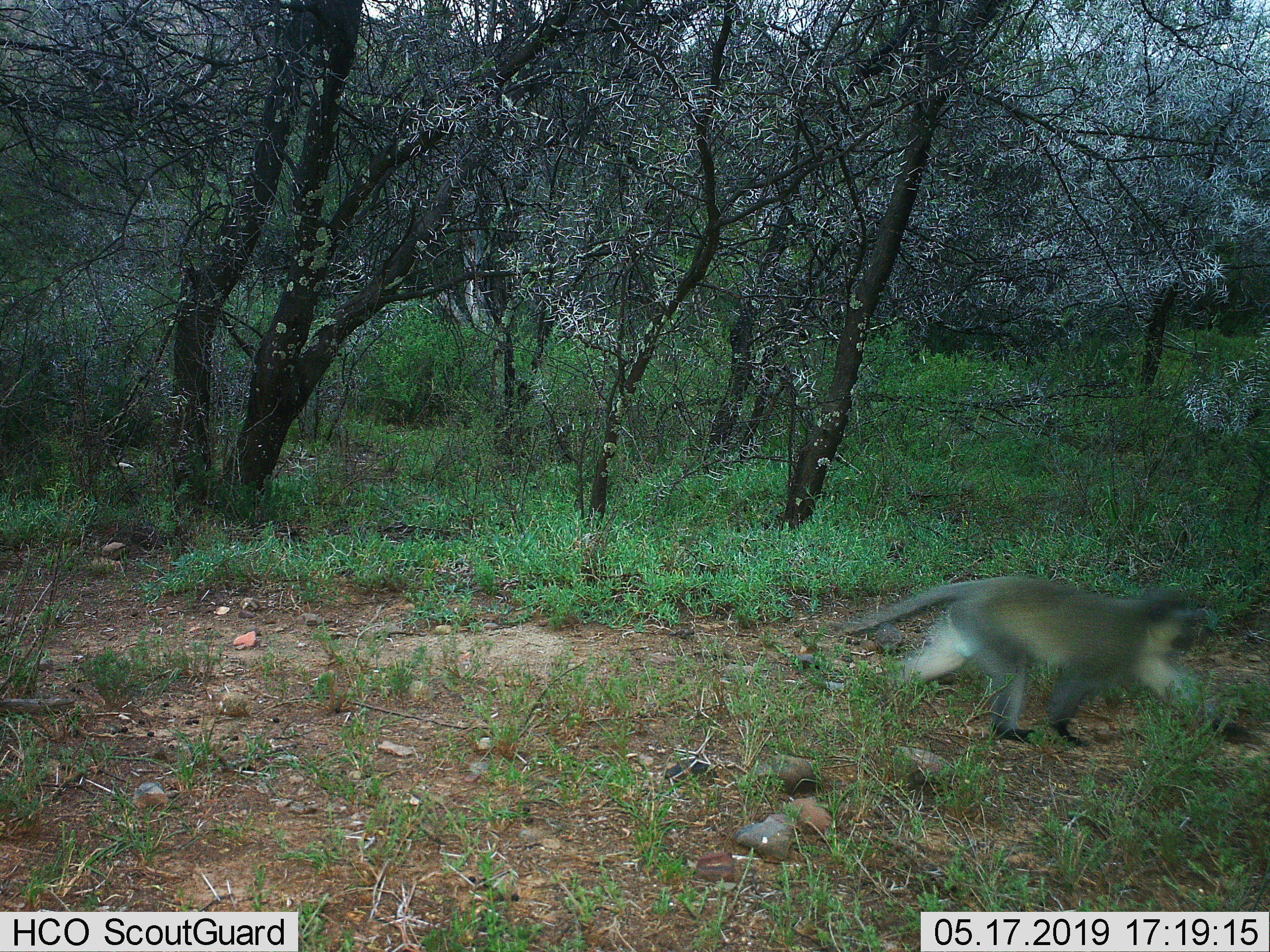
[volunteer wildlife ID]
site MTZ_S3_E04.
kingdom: Animalia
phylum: Chordata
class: Mammalia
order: Primates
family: Cercopithecidae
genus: Chlorocebus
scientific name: Chlorocebus pygerythrus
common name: vervet monkey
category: monkeyvervet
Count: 1.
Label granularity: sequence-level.